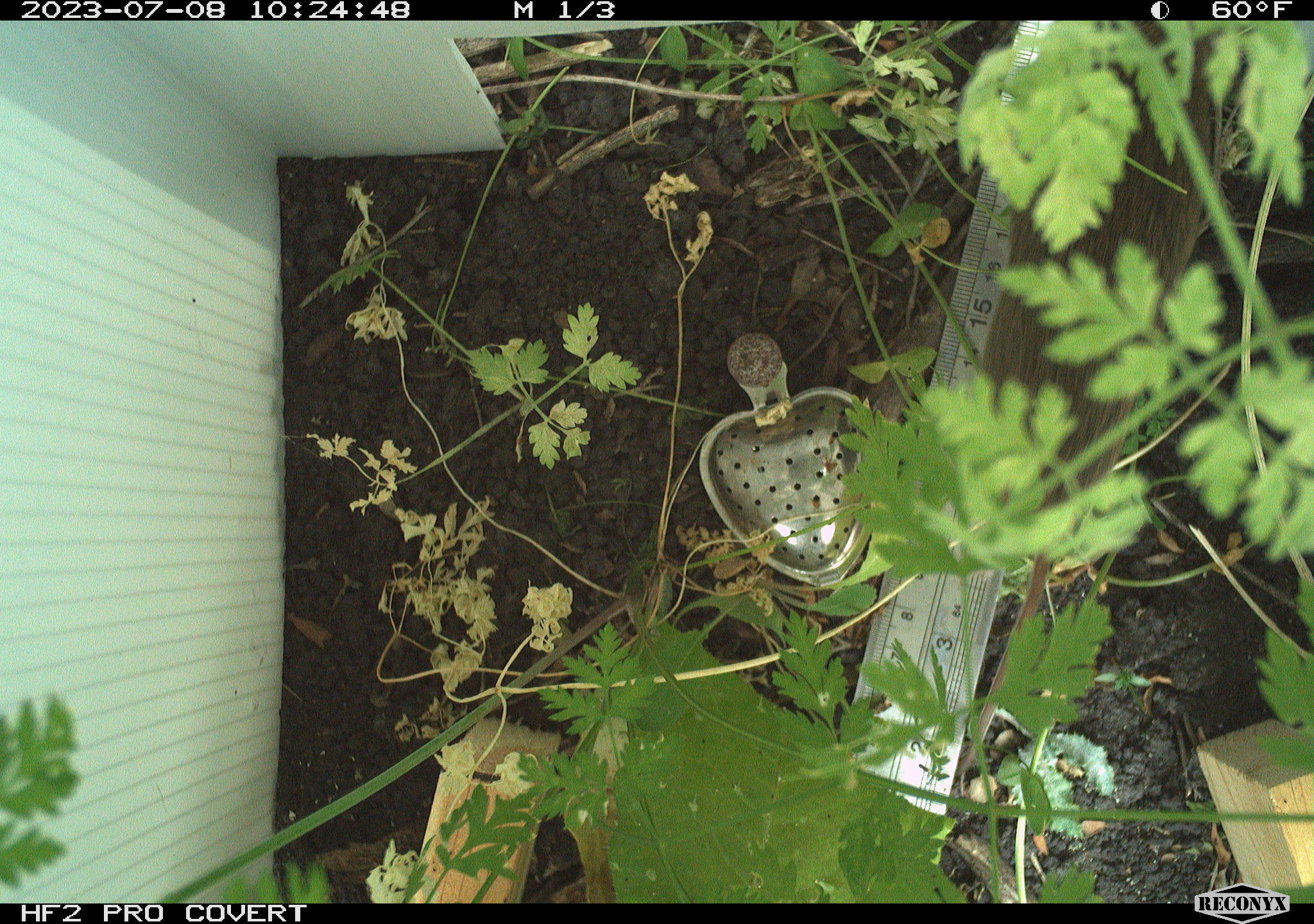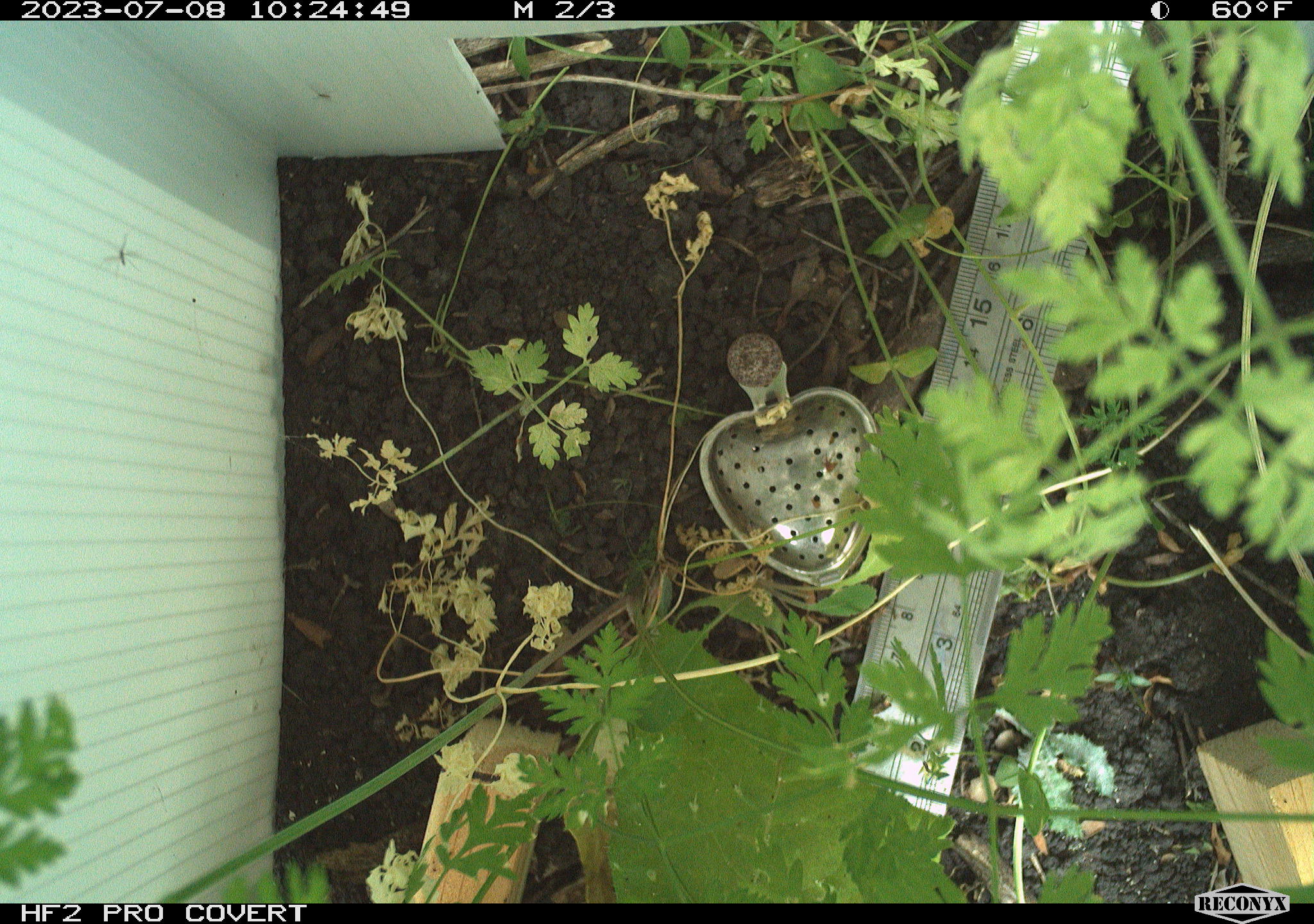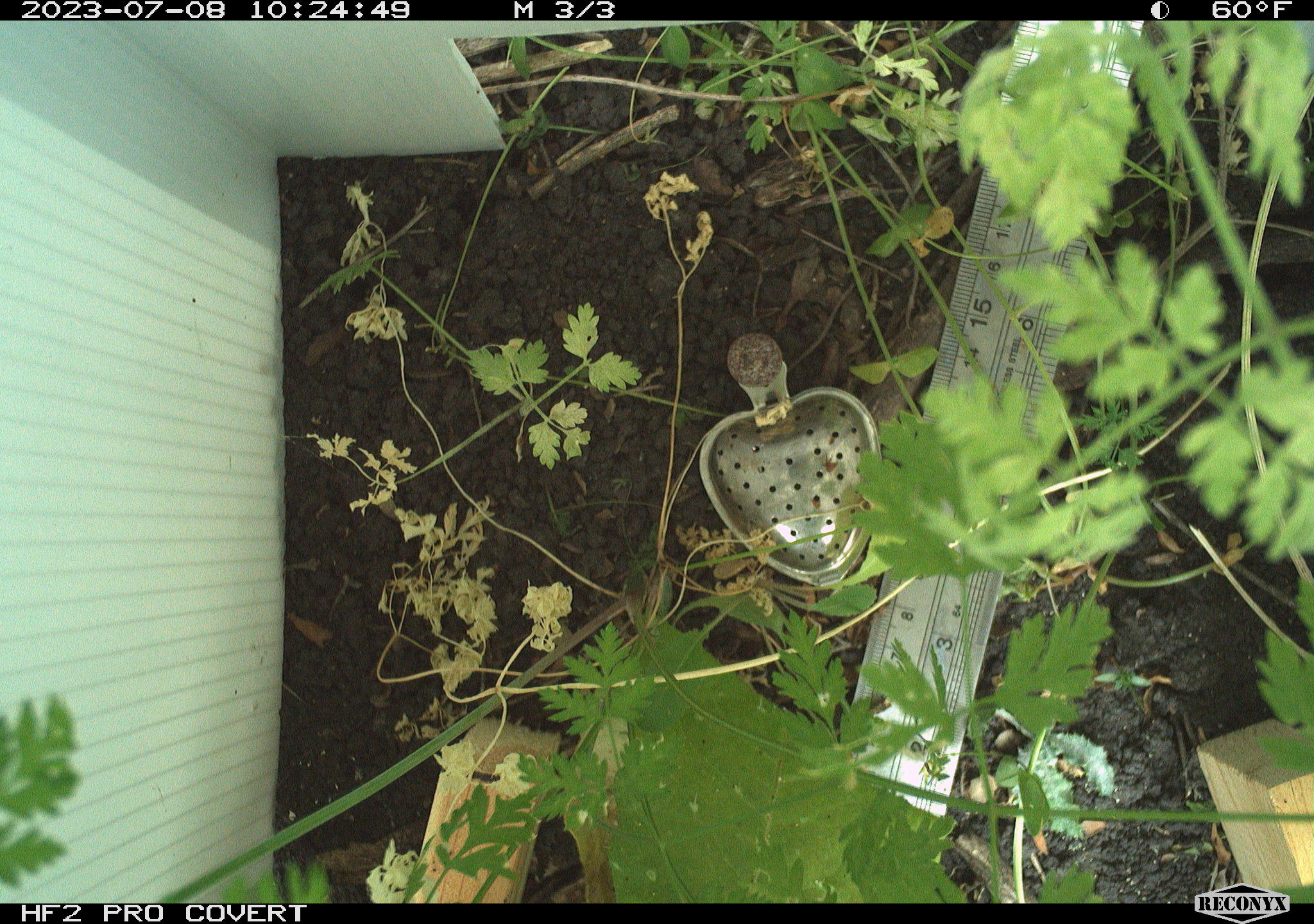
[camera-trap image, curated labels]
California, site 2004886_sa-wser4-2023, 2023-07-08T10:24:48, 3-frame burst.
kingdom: Animalia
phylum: Chordata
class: Mammalia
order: Rodentia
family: Cricetidae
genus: Microtus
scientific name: Microtus californicus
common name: california vole